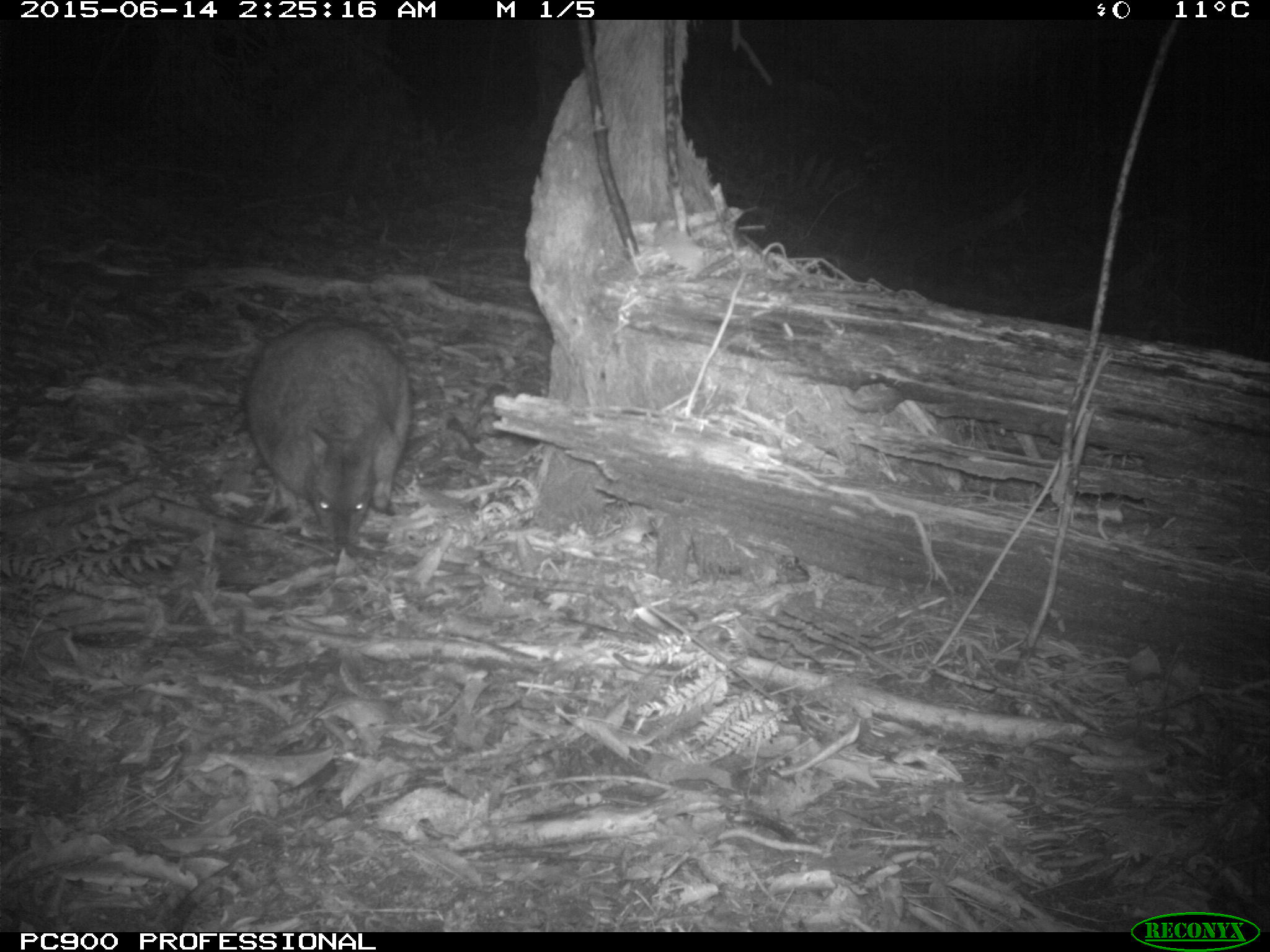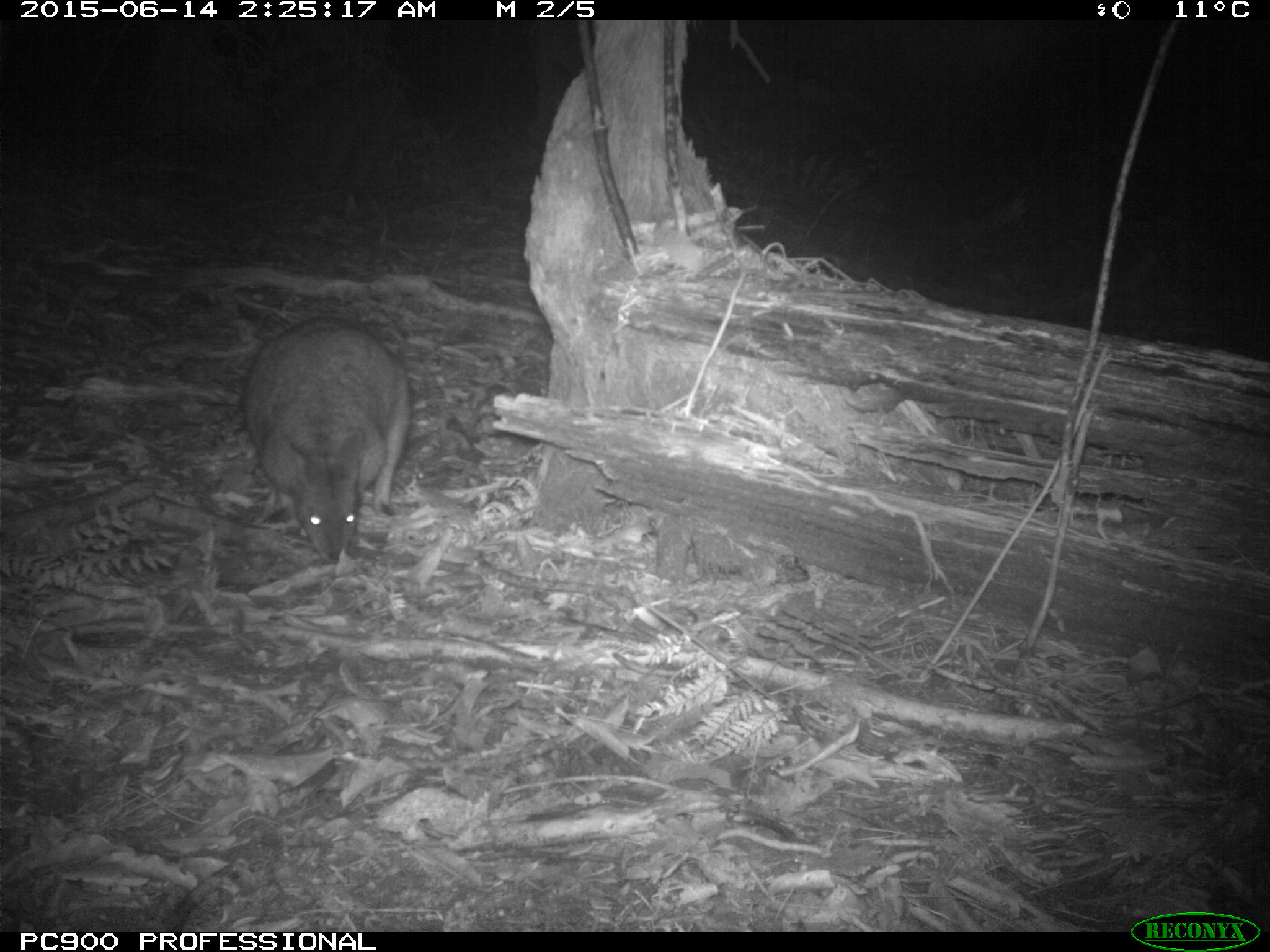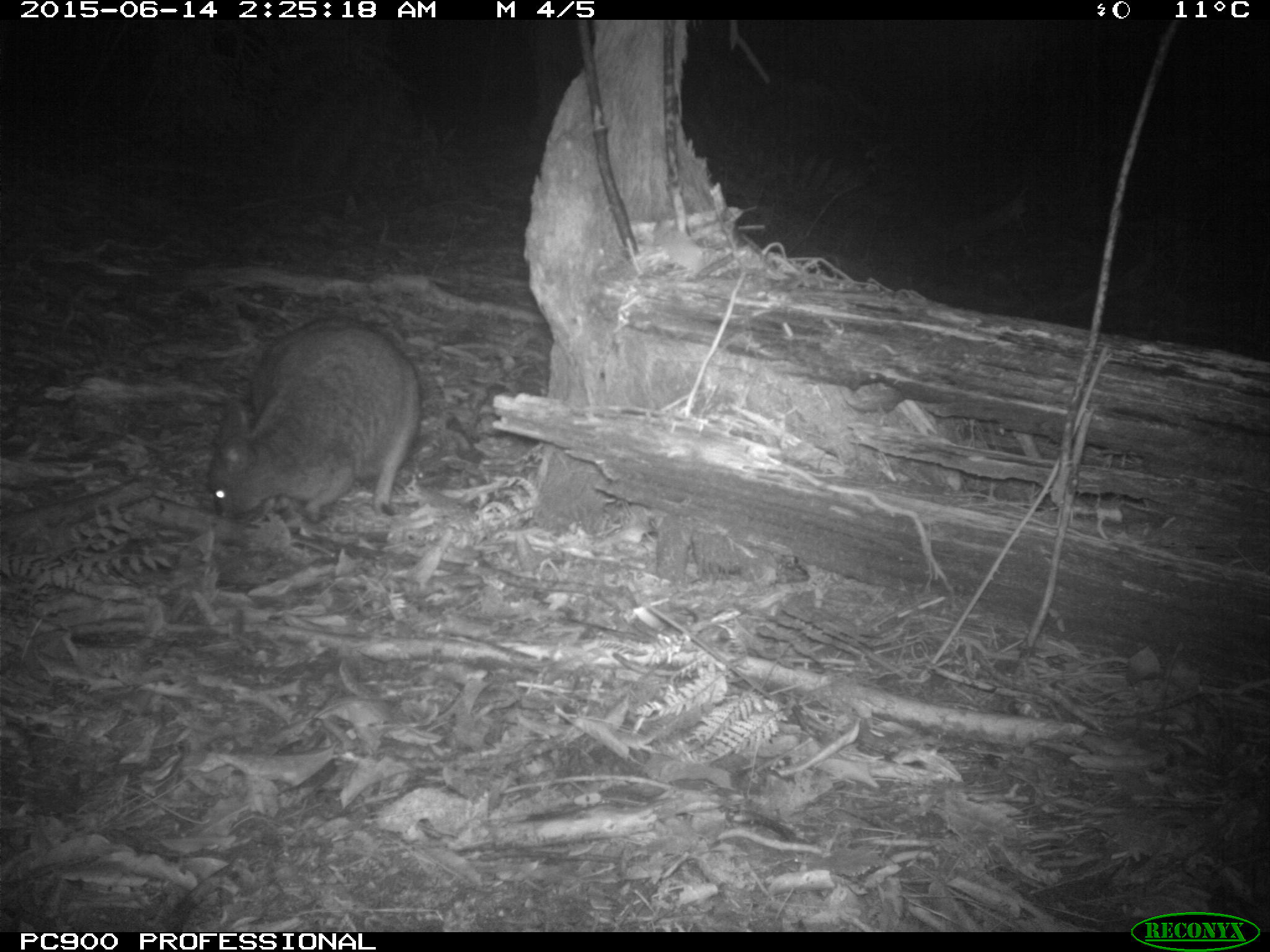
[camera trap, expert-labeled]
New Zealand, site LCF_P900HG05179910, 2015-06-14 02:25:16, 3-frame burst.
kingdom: Animalia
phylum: Chordata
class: Mammalia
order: Diprotodontia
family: Macropodidae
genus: Notamacropus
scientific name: Notamacropus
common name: wallaby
Wallaby (Notamacropus).